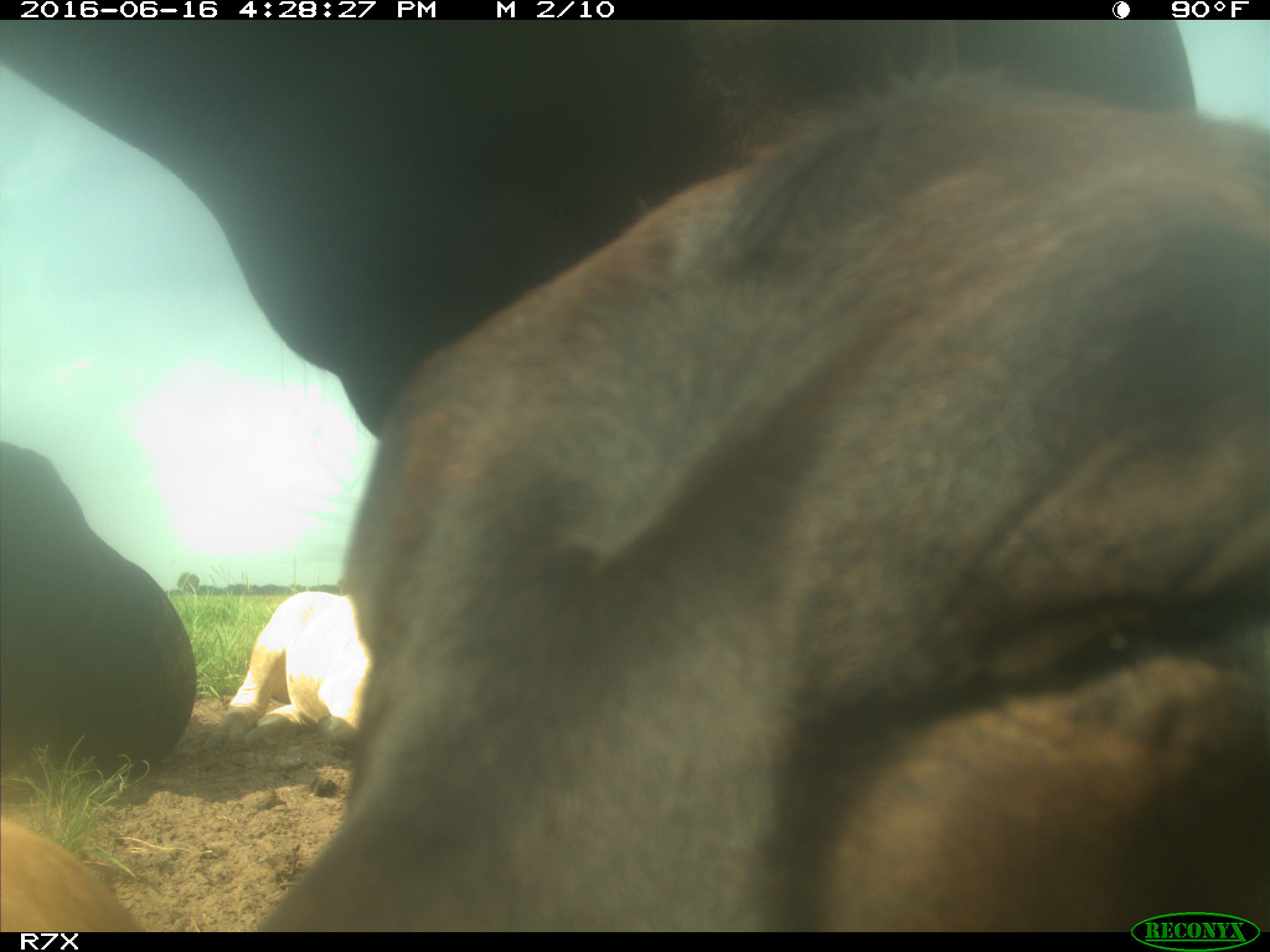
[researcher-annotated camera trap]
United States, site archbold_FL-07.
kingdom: Animalia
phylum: Chordata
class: Mammalia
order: Artiodactyla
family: Bovidae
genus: Bos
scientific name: Bos taurus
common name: domestic cow